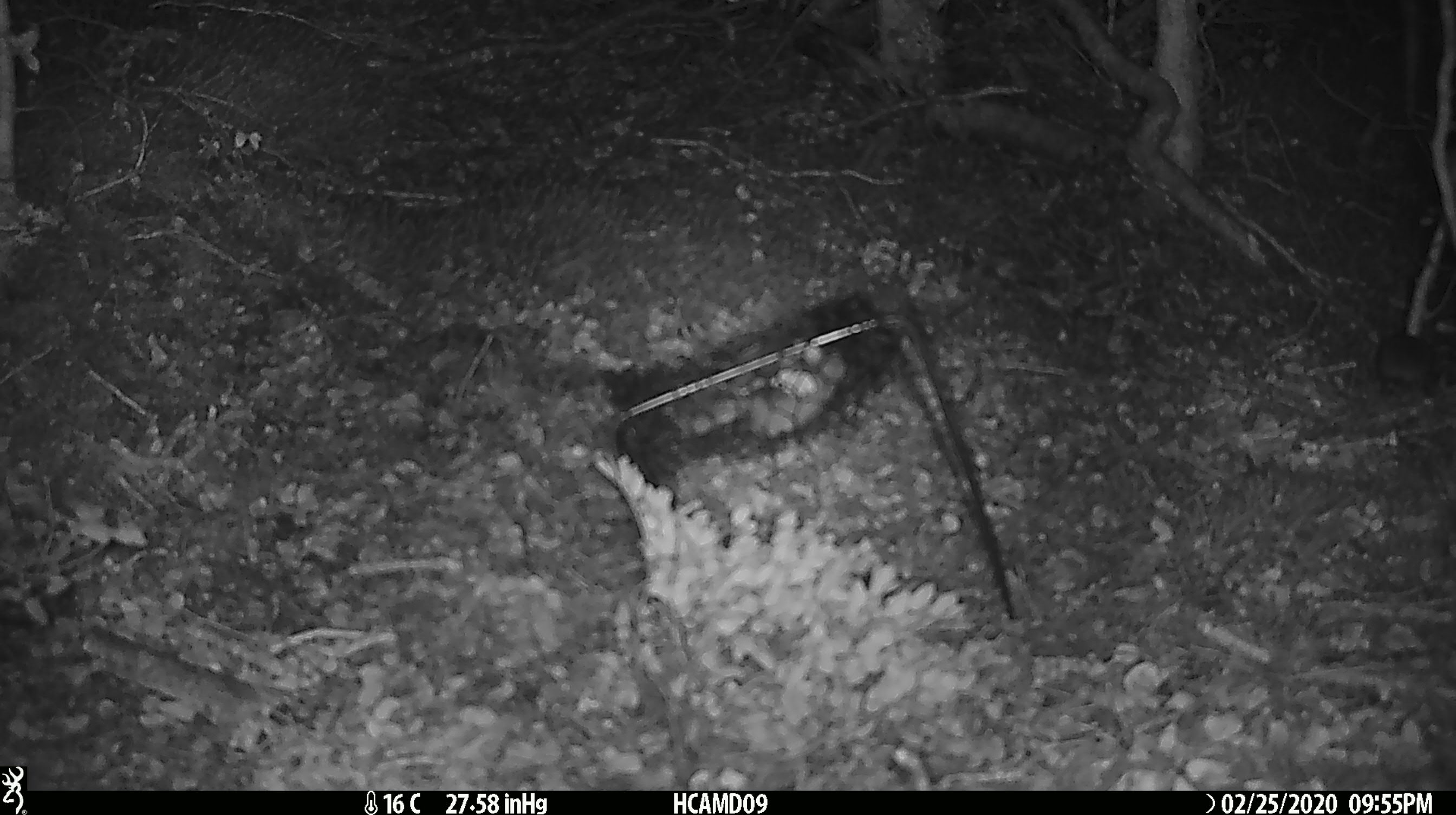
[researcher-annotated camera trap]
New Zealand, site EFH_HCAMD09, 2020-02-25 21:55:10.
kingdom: Animalia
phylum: Chordata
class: Mammalia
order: Rodentia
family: Muridae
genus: Mus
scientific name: Mus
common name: mouse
Mouse (Mus).